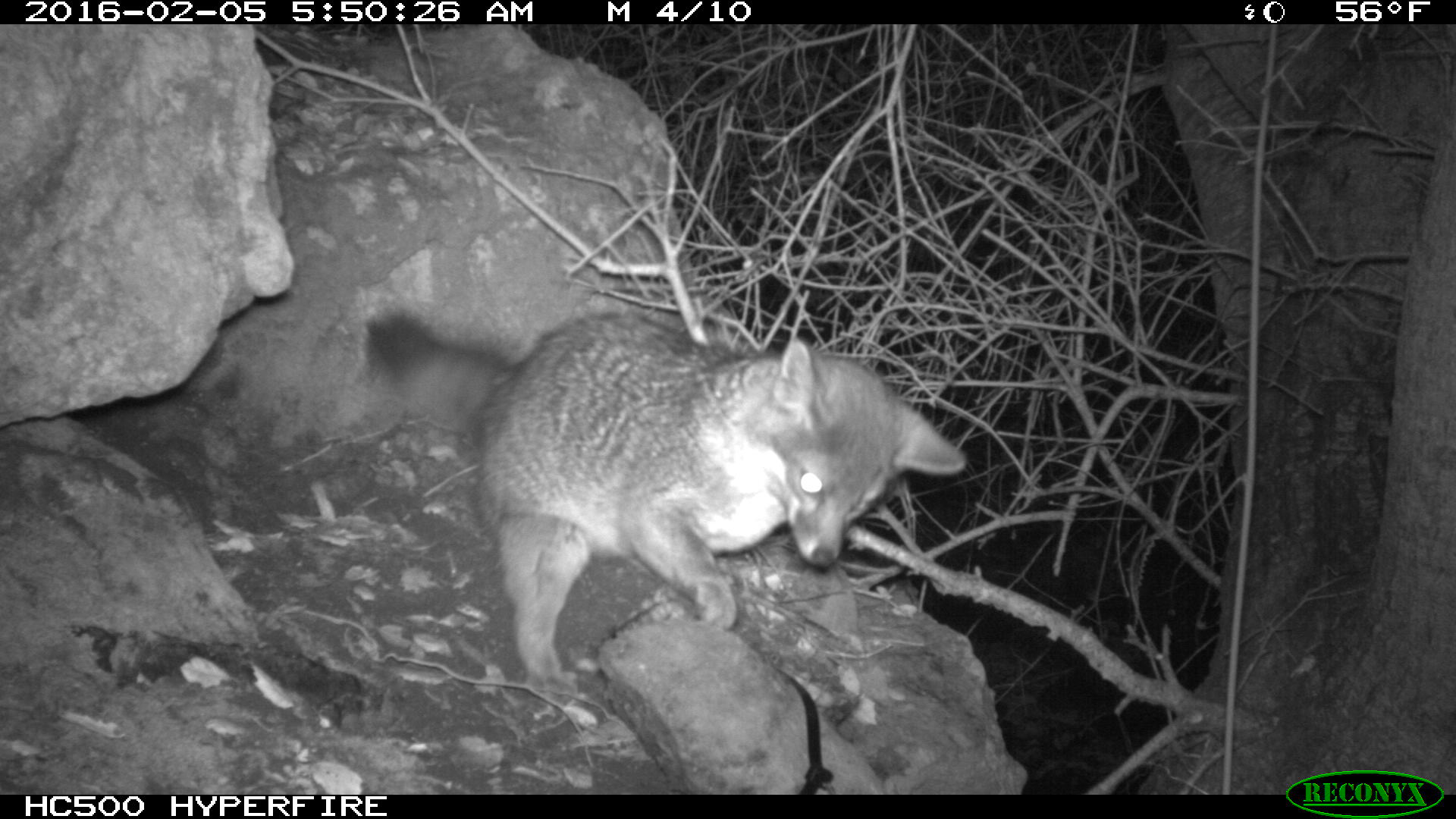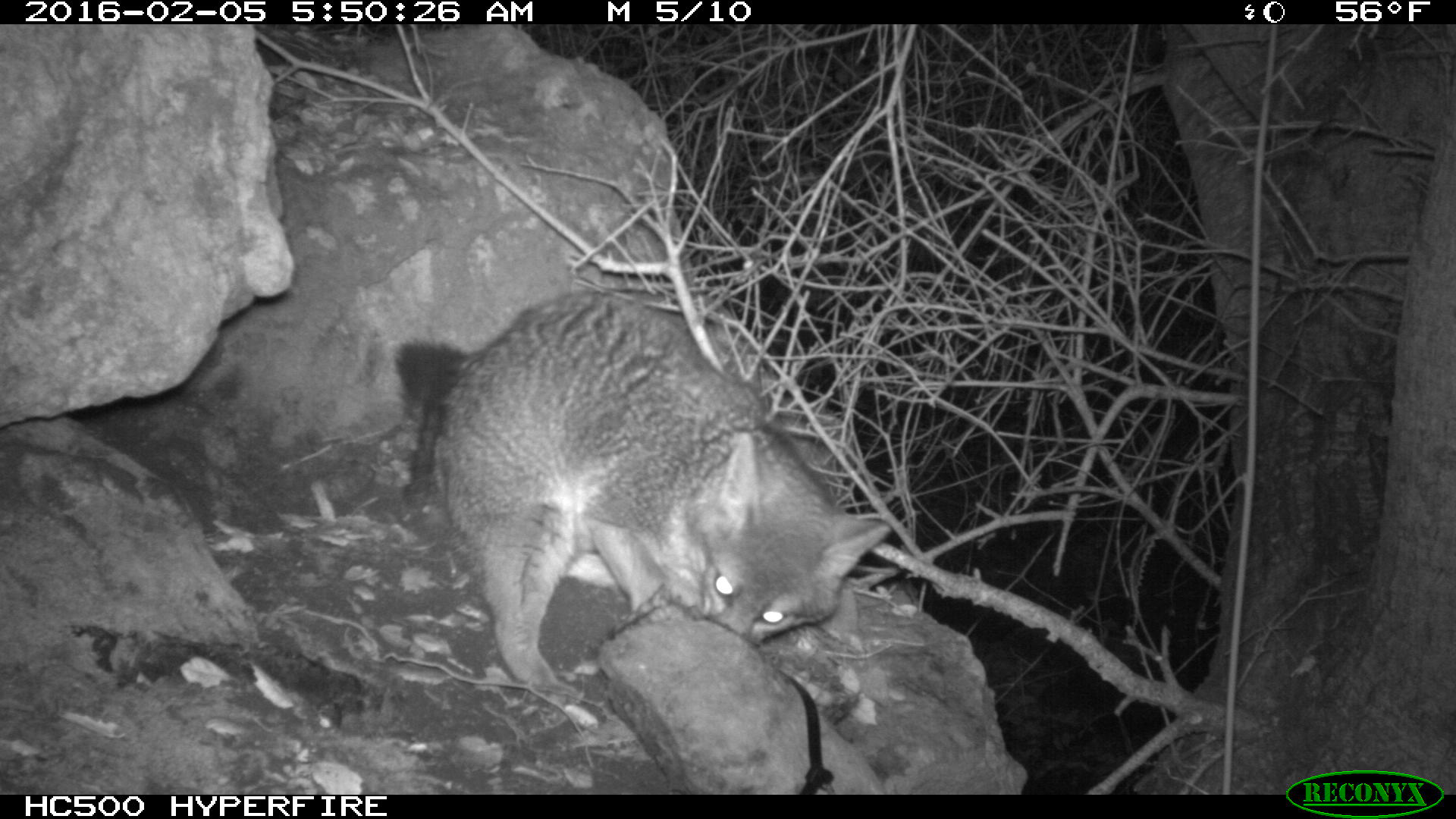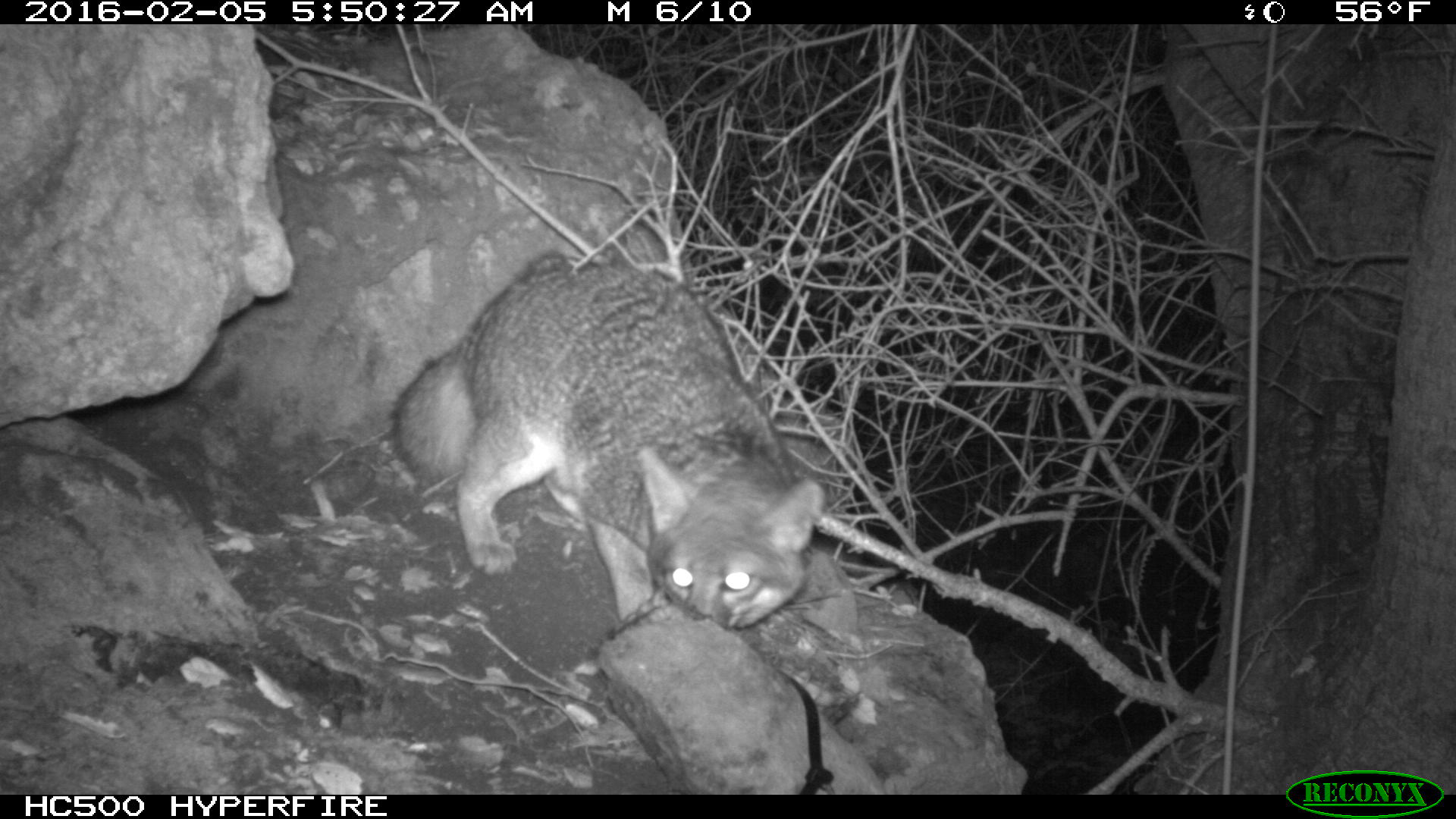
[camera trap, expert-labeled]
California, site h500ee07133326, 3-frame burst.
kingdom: Animalia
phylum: Chordata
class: Mammalia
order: Carnivora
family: Canidae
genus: Urocyon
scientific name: Urocyon littoralis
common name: island fox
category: fox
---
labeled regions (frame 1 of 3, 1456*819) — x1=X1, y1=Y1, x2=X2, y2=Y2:
fox: x1=357, y1=305, x2=966, y2=701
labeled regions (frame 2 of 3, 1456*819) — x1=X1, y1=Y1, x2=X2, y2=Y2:
fox: x1=394, y1=287, x2=883, y2=698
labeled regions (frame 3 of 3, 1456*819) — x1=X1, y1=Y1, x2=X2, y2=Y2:
fox: x1=391, y1=263, x2=824, y2=629